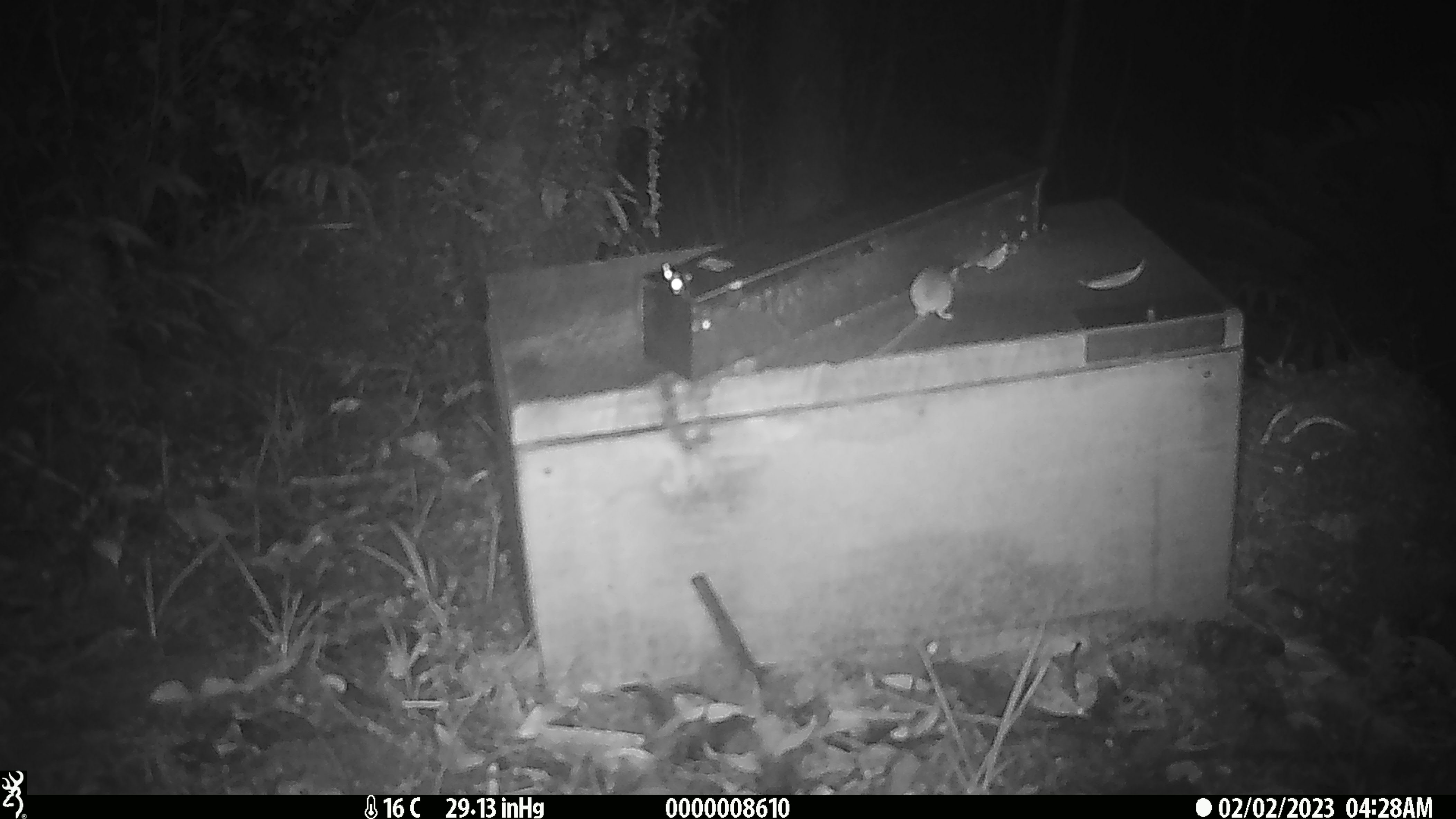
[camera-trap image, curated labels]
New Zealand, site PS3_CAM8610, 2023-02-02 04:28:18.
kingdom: Animalia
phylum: Chordata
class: Mammalia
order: Rodentia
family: Muridae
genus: Mus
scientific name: Mus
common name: mouse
Mouse (Mus).